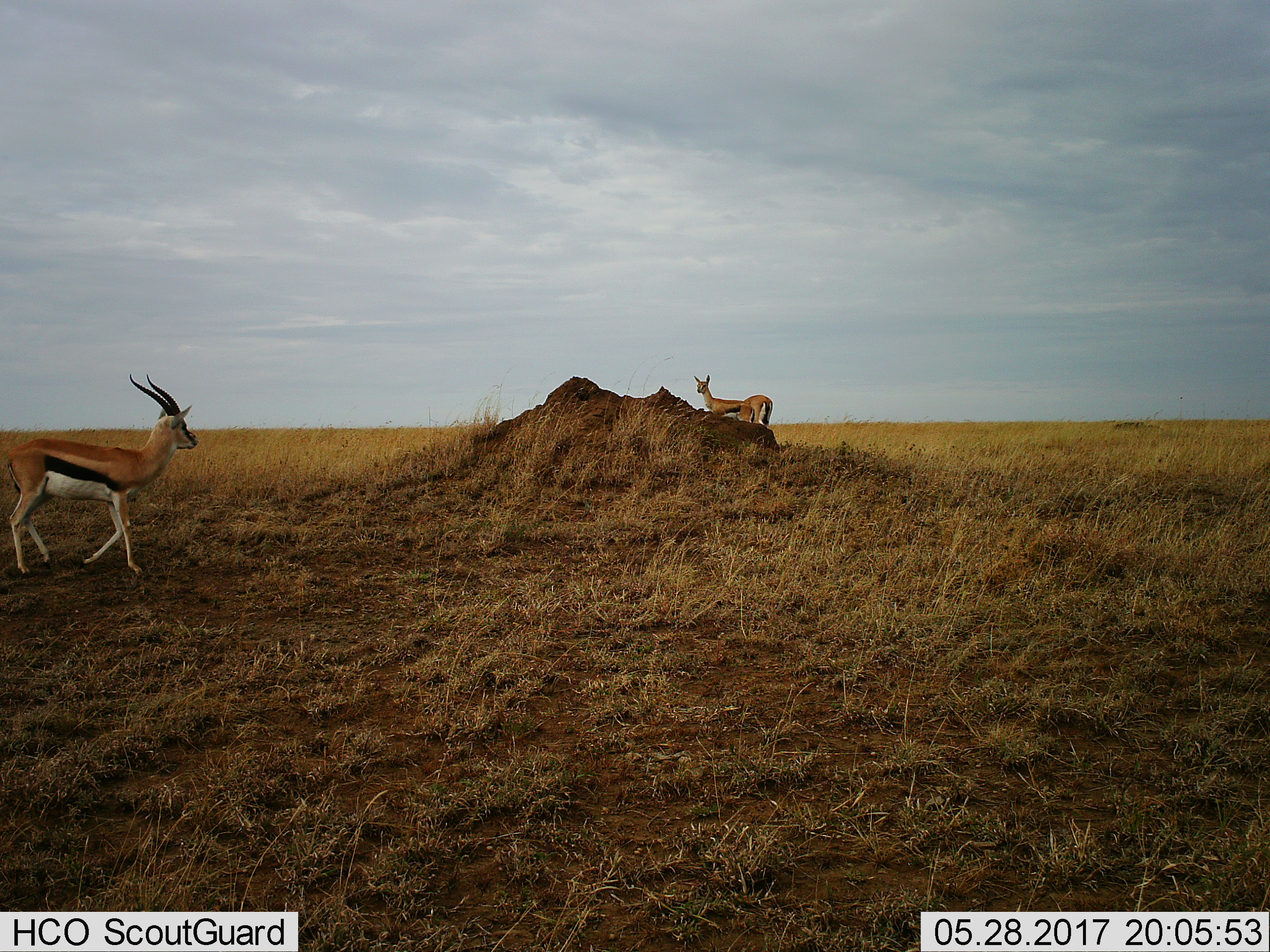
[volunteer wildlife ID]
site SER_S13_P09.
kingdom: Animalia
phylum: Chordata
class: Mammalia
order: Artiodactyla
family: Bovidae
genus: Eudorcas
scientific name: Eudorcas thomsonii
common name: thomson's gazelle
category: gazellethomsons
Gazellethomsons (thomson's gazelle) (Eudorcas thomsonii), count 3. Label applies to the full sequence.